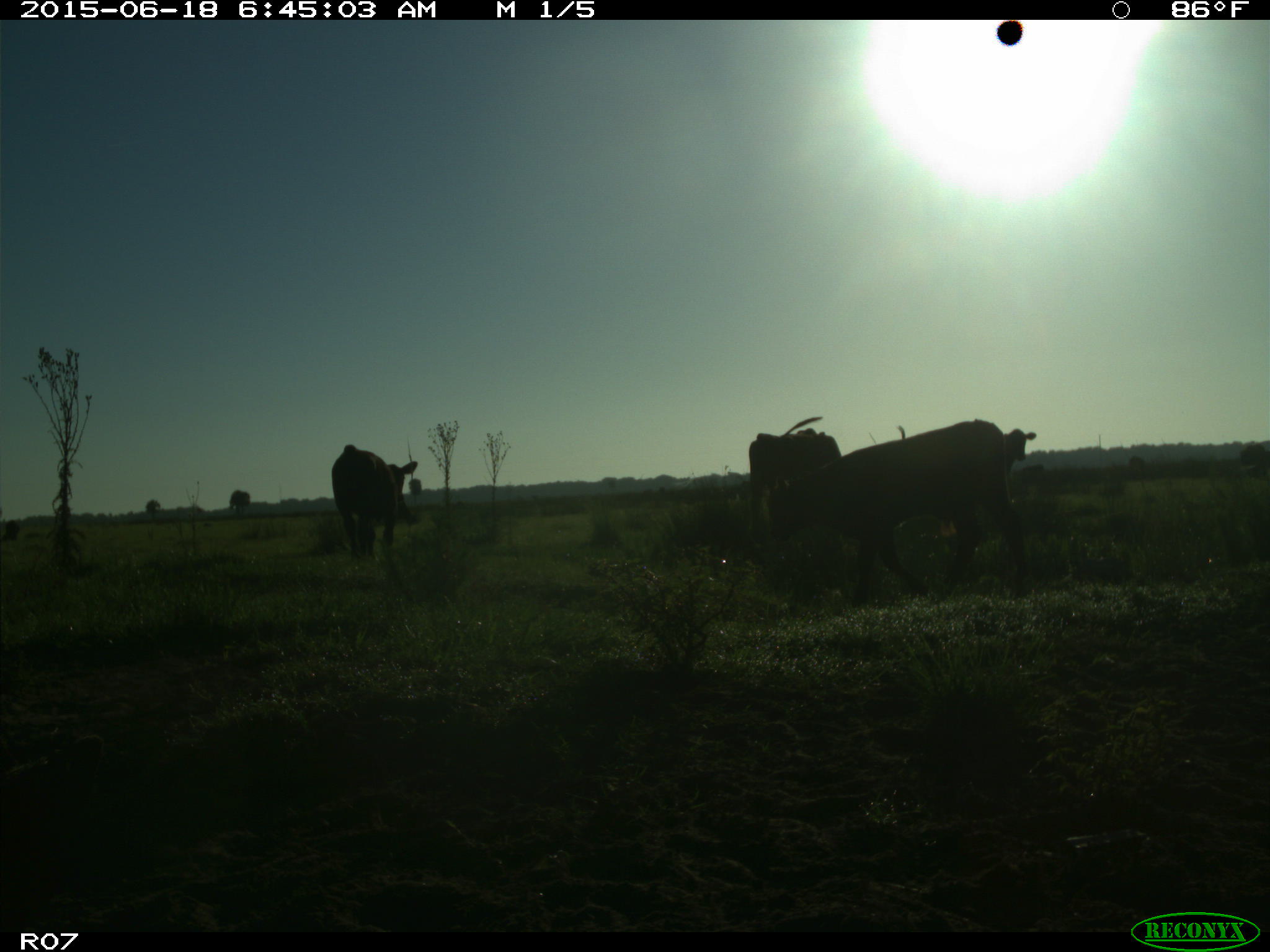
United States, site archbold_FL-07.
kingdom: Animalia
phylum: Chordata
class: Mammalia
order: Artiodactyla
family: Bovidae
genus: Bos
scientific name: Bos taurus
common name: domestic cow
Bos taurus (domestic cow).